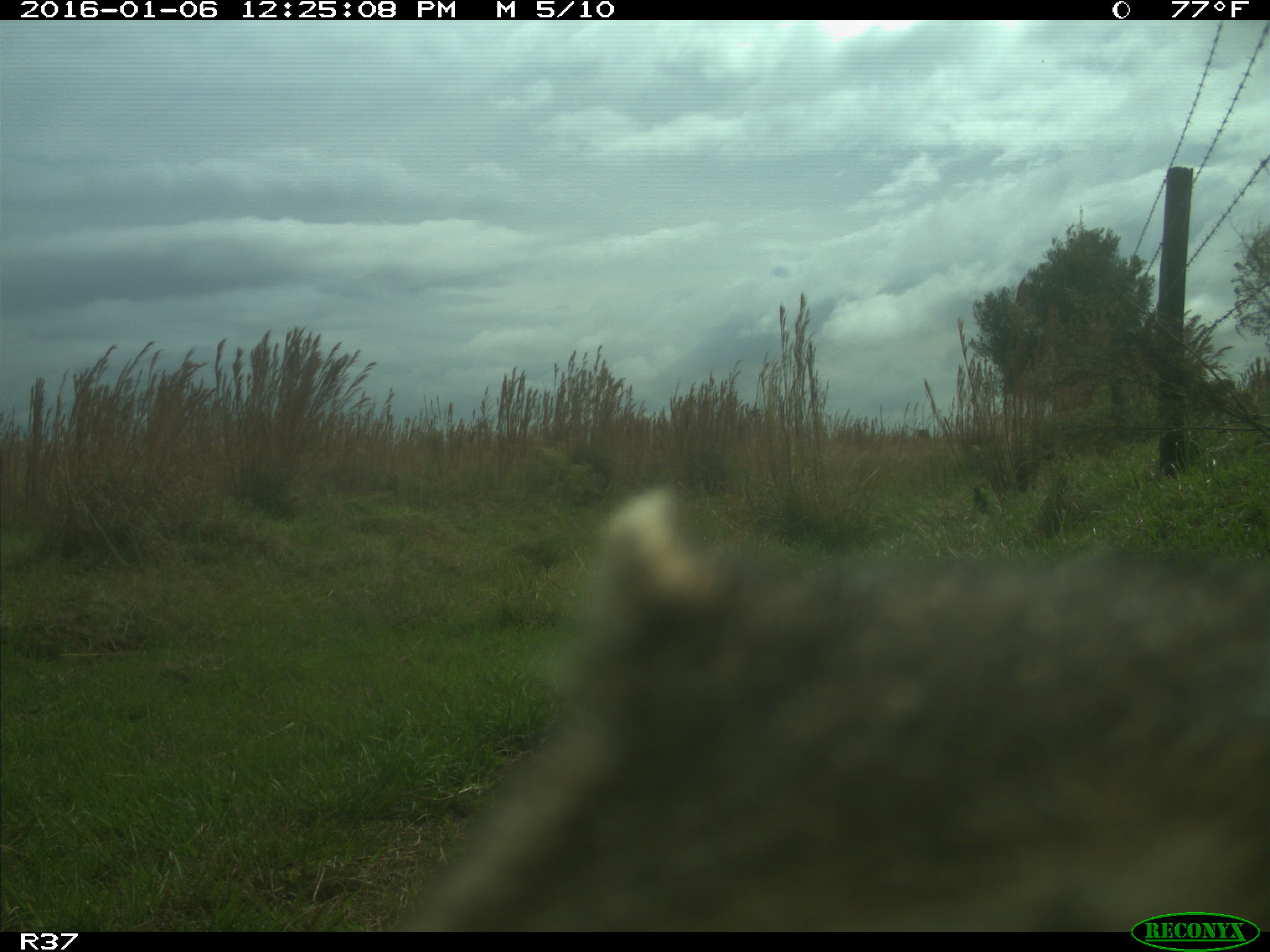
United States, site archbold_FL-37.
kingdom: Animalia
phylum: Chordata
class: Mammalia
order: Carnivora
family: Procyonidae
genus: Procyon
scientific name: Procyon lotor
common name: common raccoon